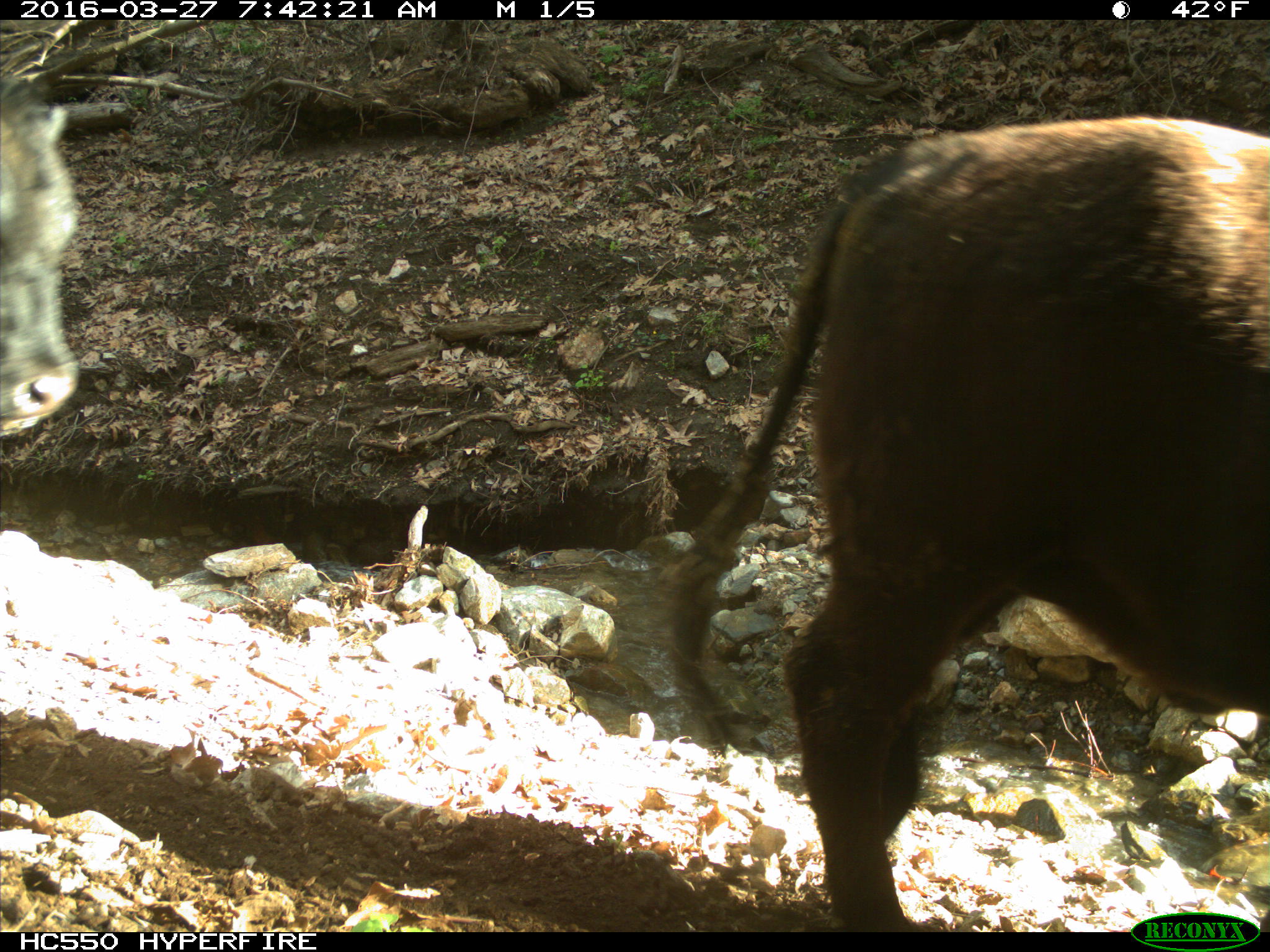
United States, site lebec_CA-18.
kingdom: Animalia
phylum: Chordata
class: Mammalia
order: Artiodactyla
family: Bovidae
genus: Bos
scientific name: Bos taurus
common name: domestic cow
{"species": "Bos taurus (domestic cow)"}